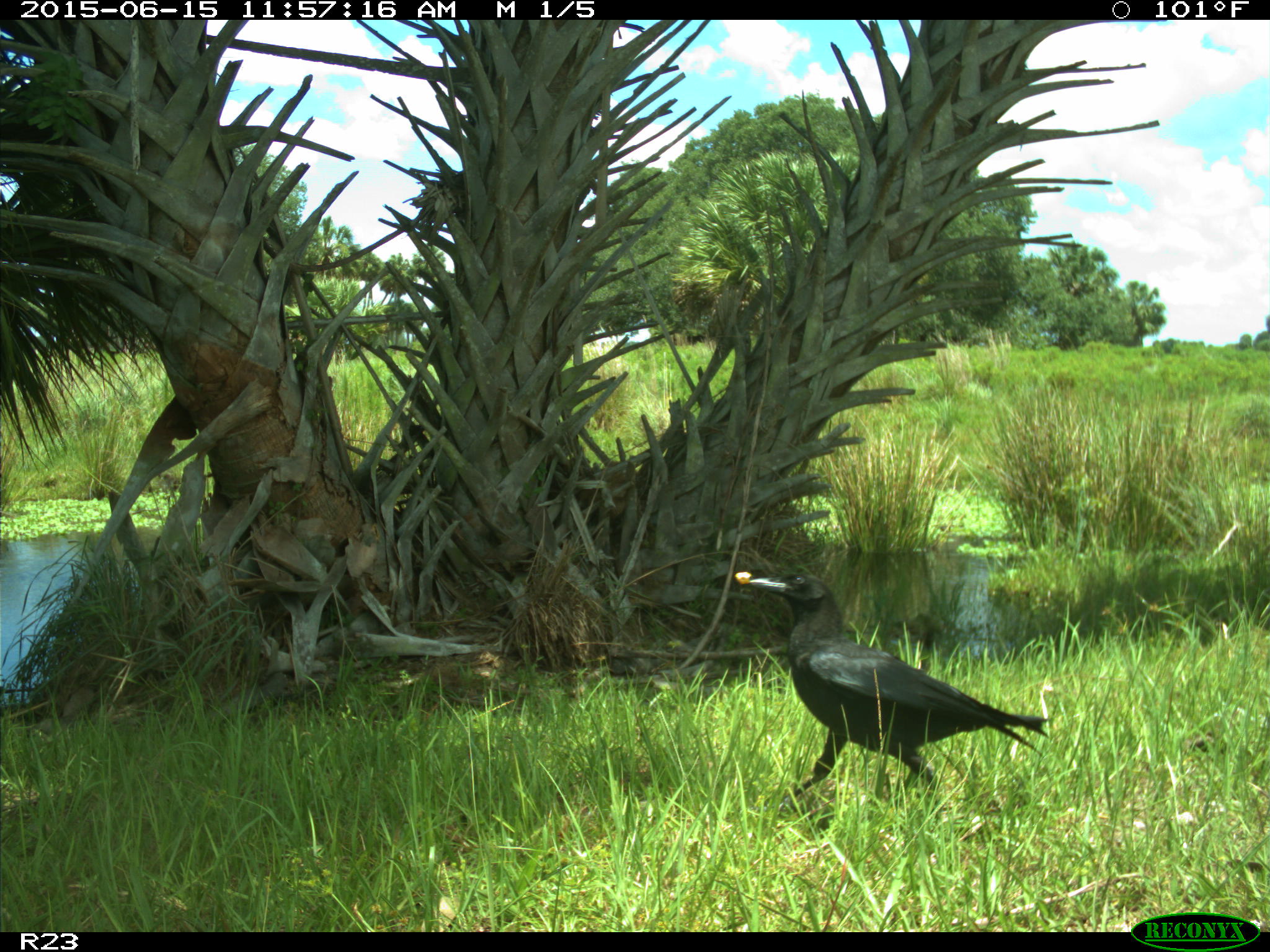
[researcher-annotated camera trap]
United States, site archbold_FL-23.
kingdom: Animalia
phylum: Chordata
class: Mammalia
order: Artiodactyla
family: Bovidae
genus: Bos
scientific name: Bos taurus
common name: domestic cow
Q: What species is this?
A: Bos taurus (domestic cow).